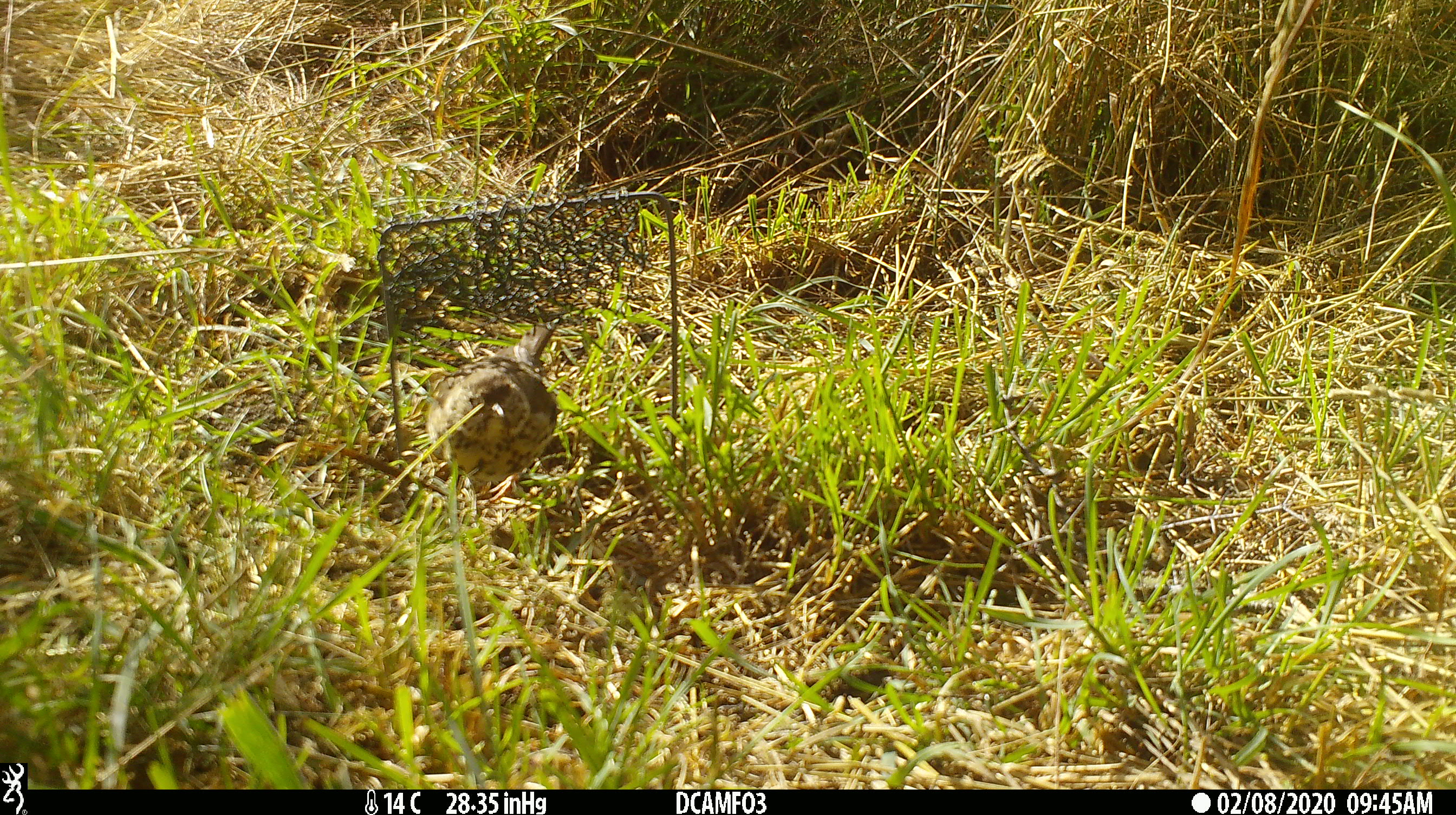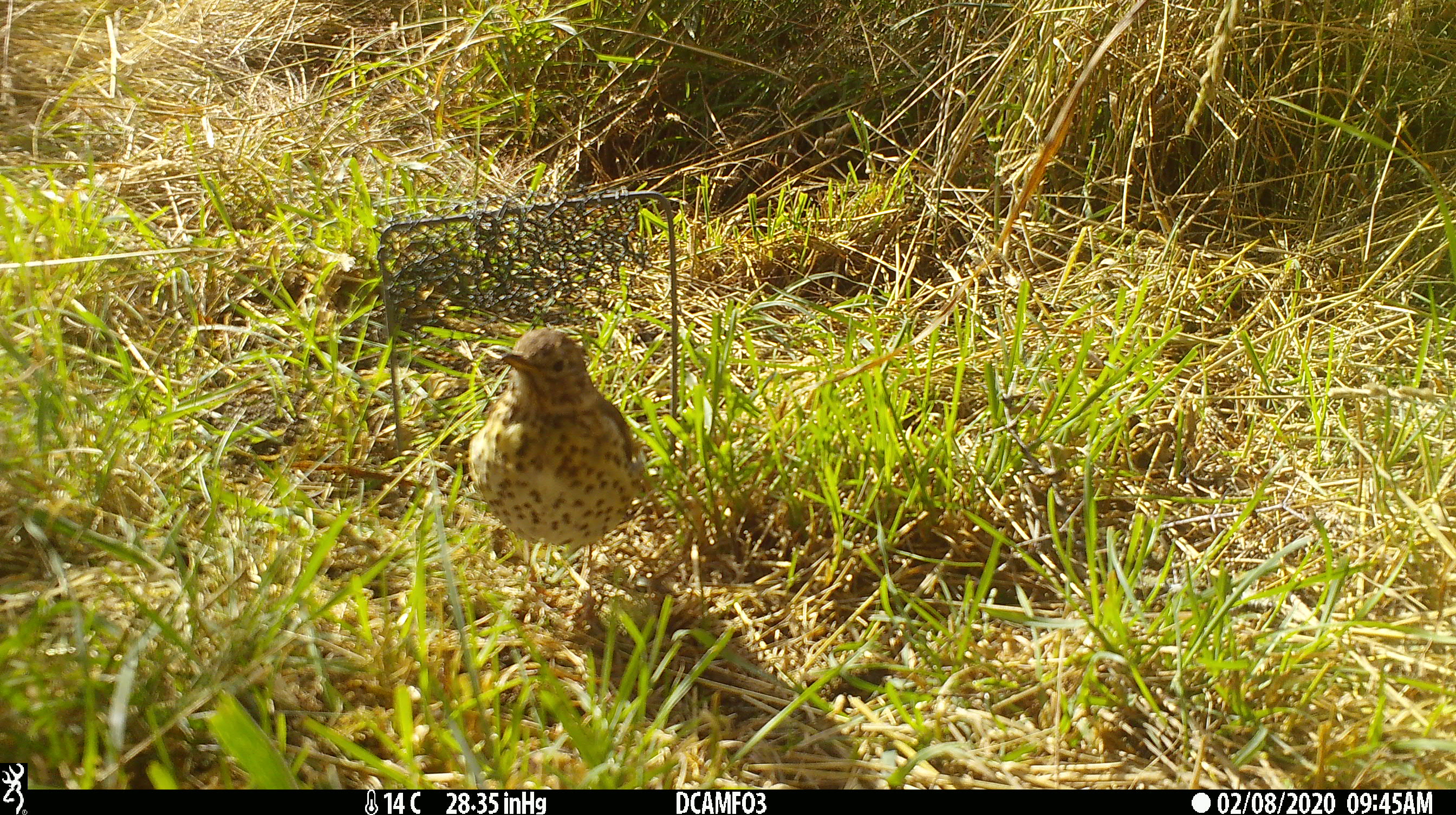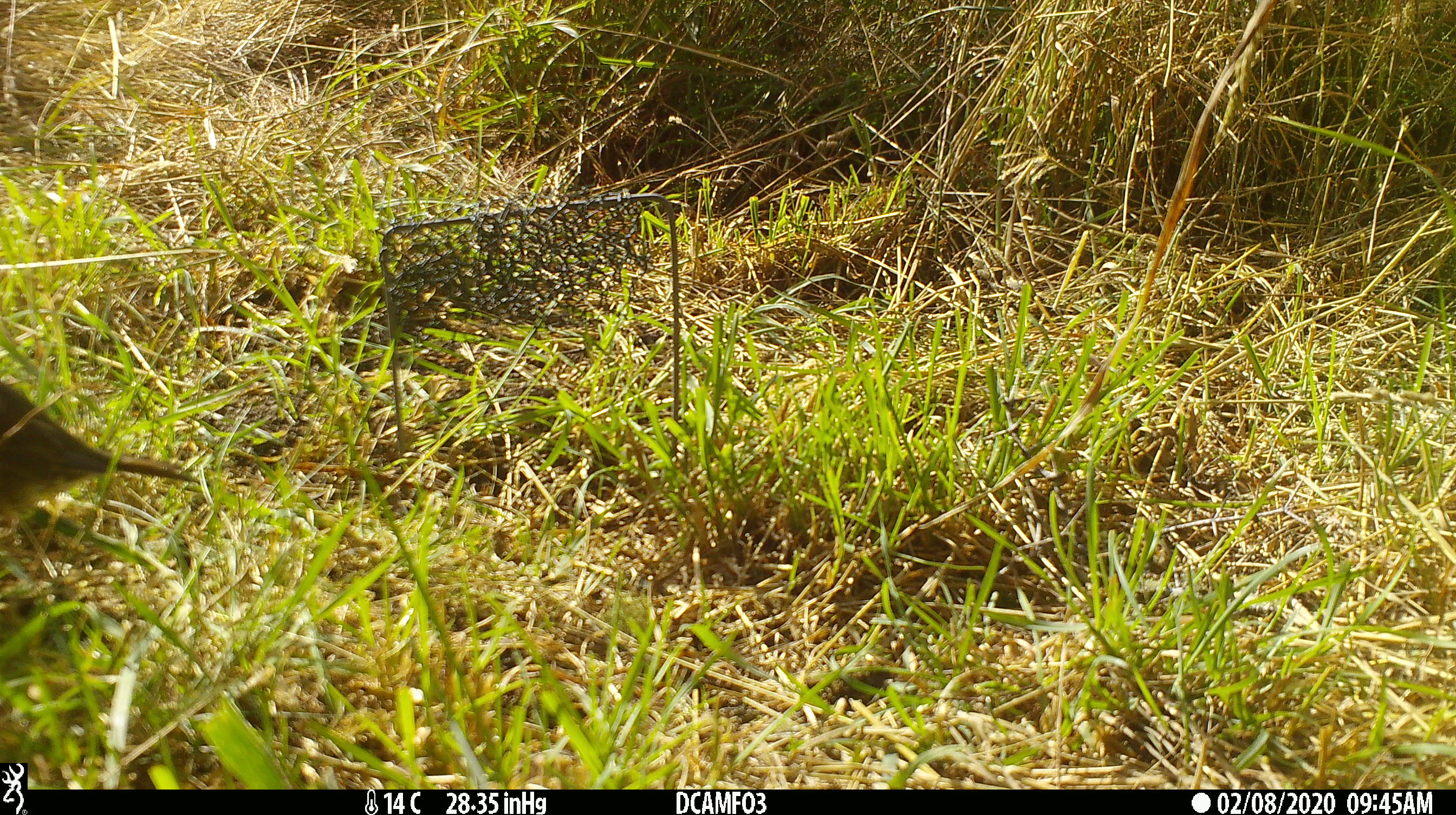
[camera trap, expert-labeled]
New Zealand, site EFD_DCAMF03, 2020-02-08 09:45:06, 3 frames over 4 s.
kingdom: Animalia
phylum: Chordata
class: Aves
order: Passeriformes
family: Turdidae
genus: Turdus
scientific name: Turdus philomelos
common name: song thrush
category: thrush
Thrush (song thrush) (Turdus philomelos).